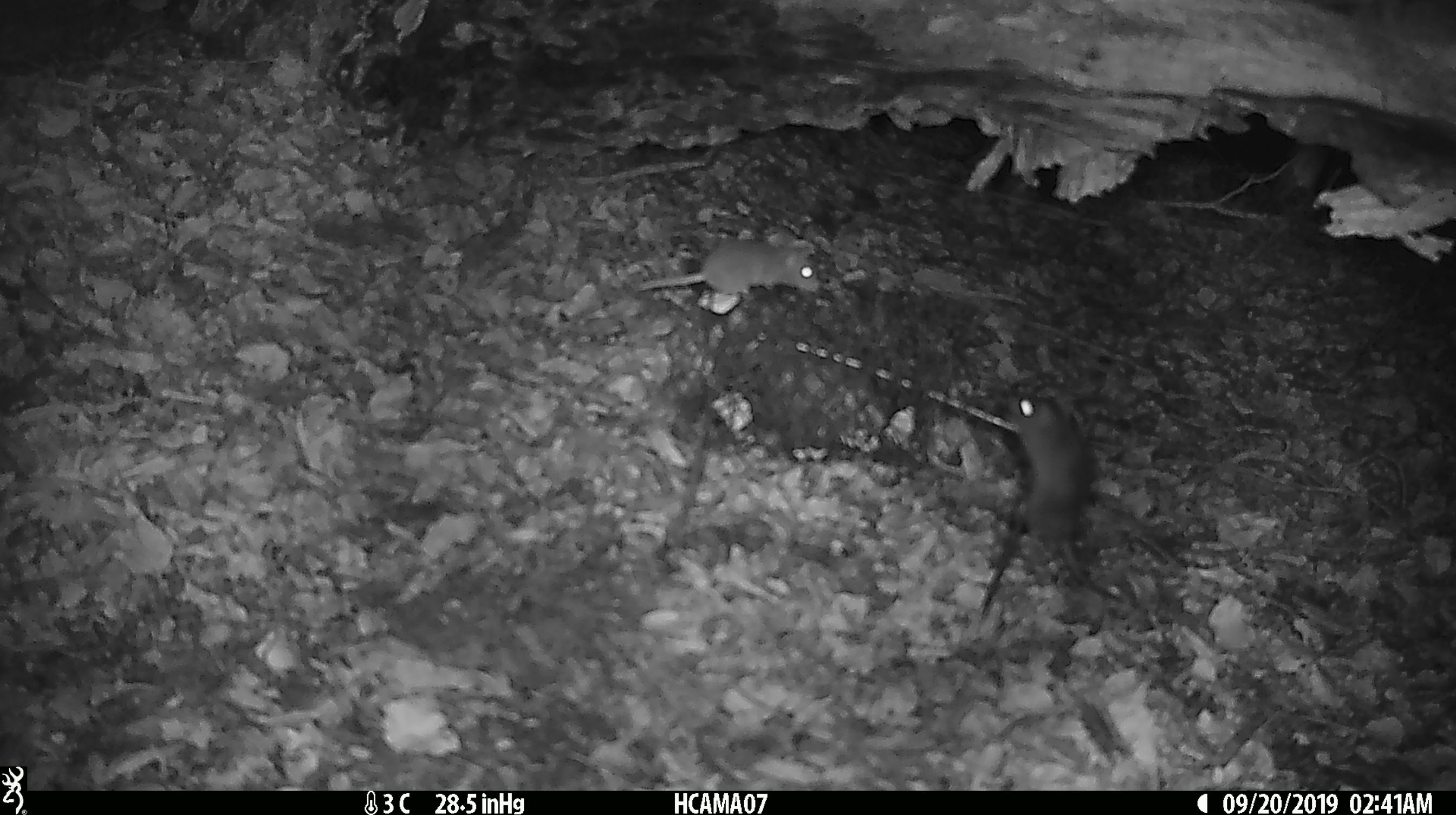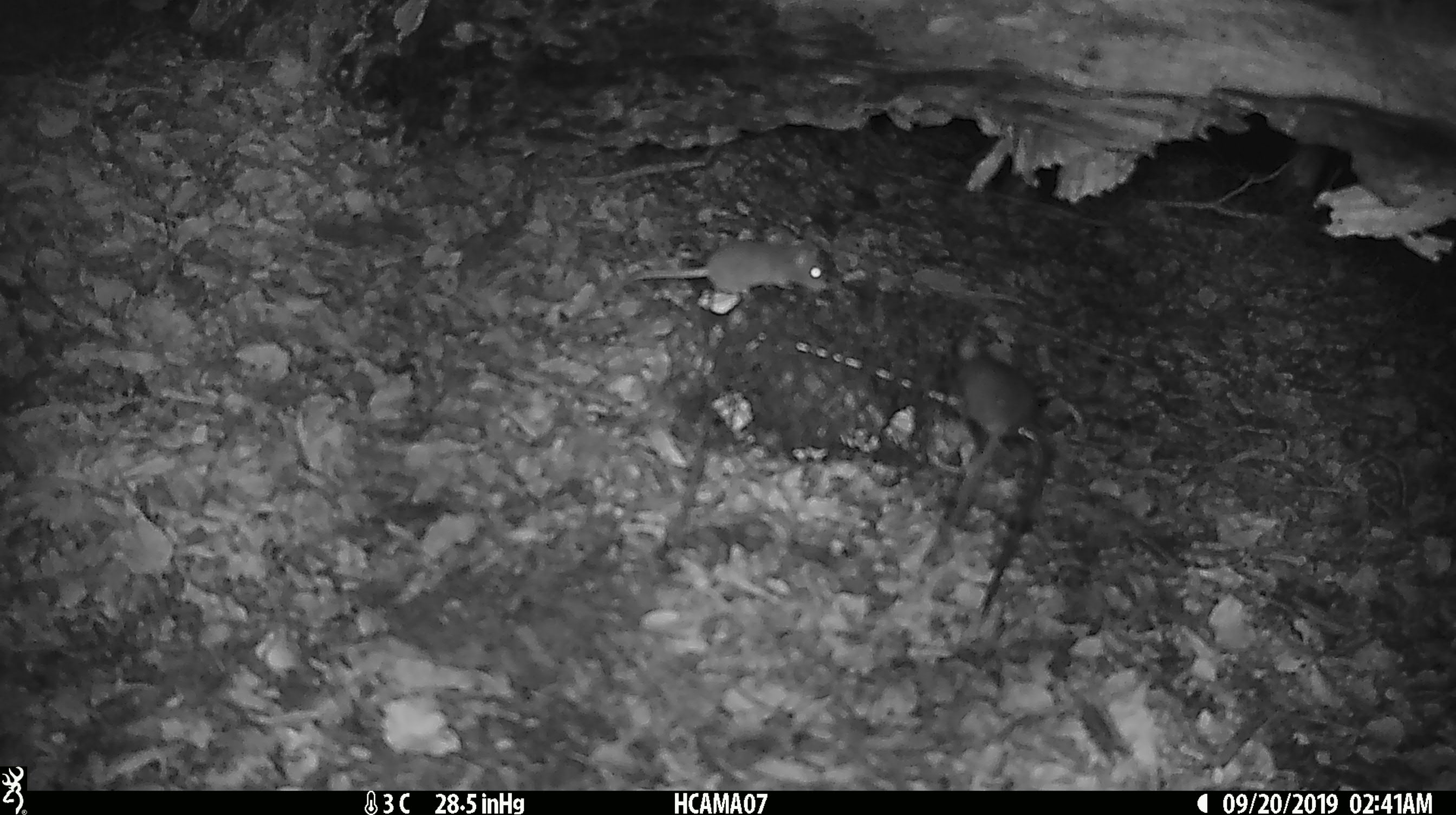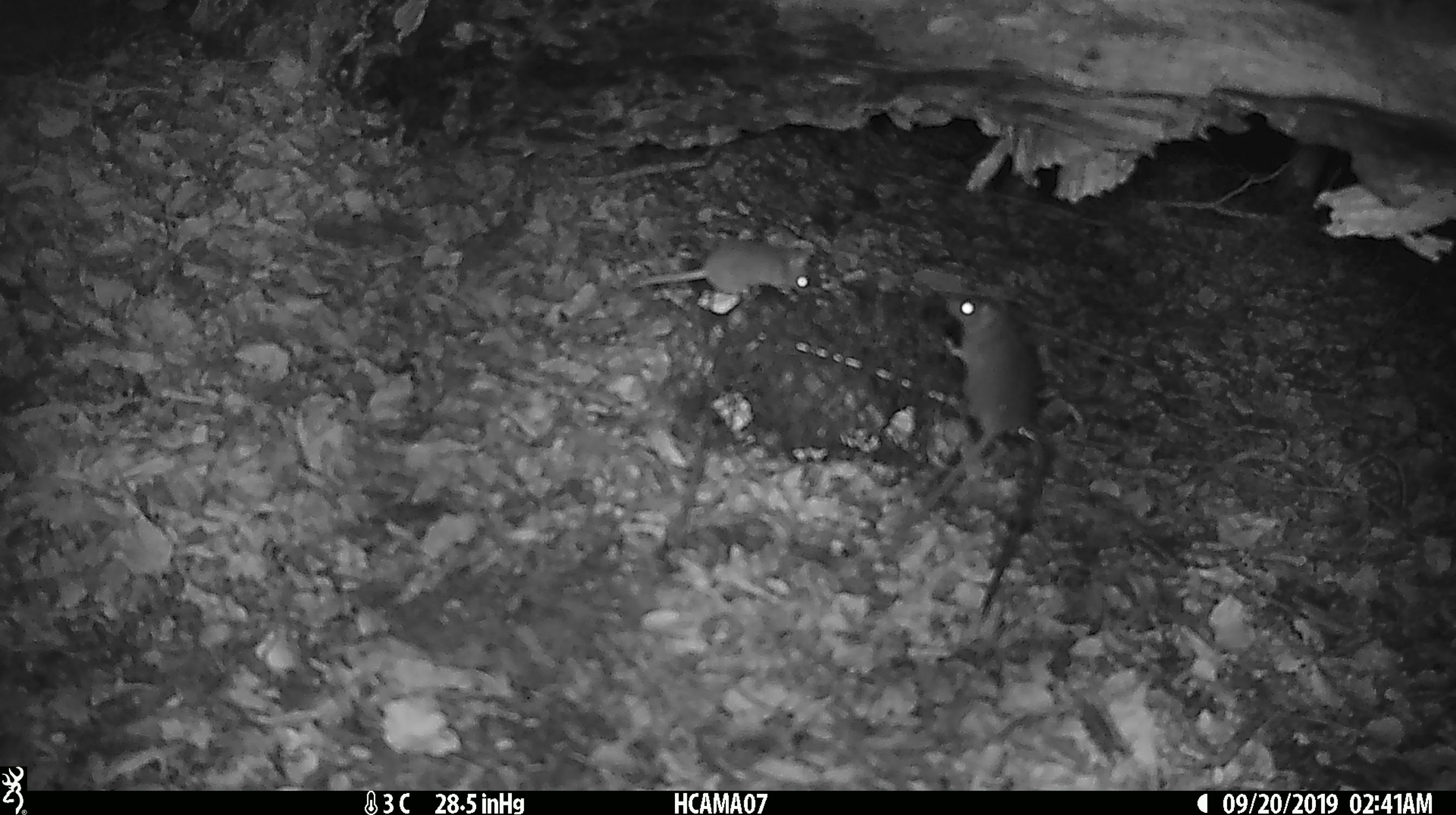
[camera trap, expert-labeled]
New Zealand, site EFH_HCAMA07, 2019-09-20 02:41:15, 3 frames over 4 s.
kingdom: Animalia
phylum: Chordata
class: Mammalia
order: Rodentia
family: Muridae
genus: Mus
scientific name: Mus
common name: mouse